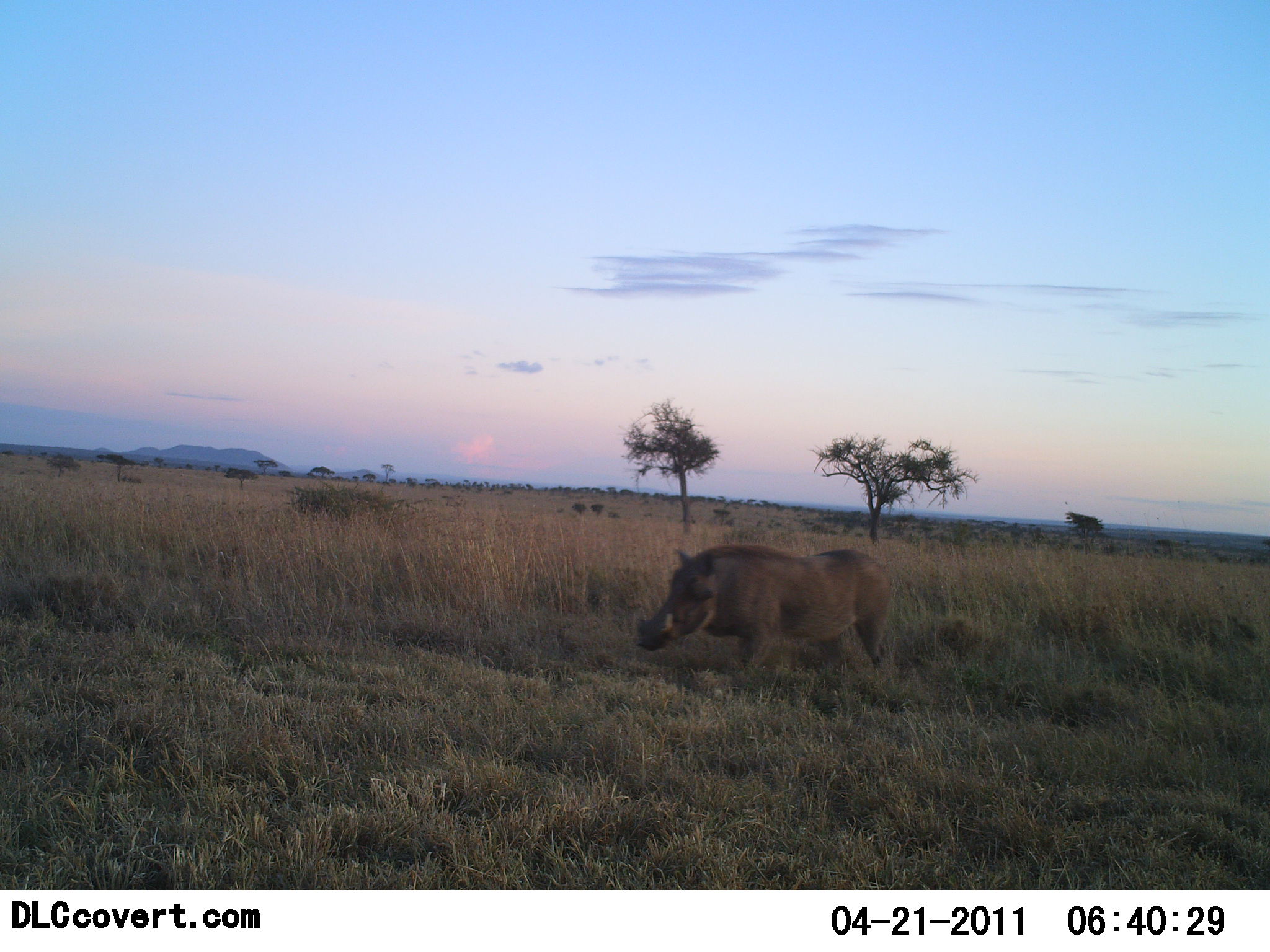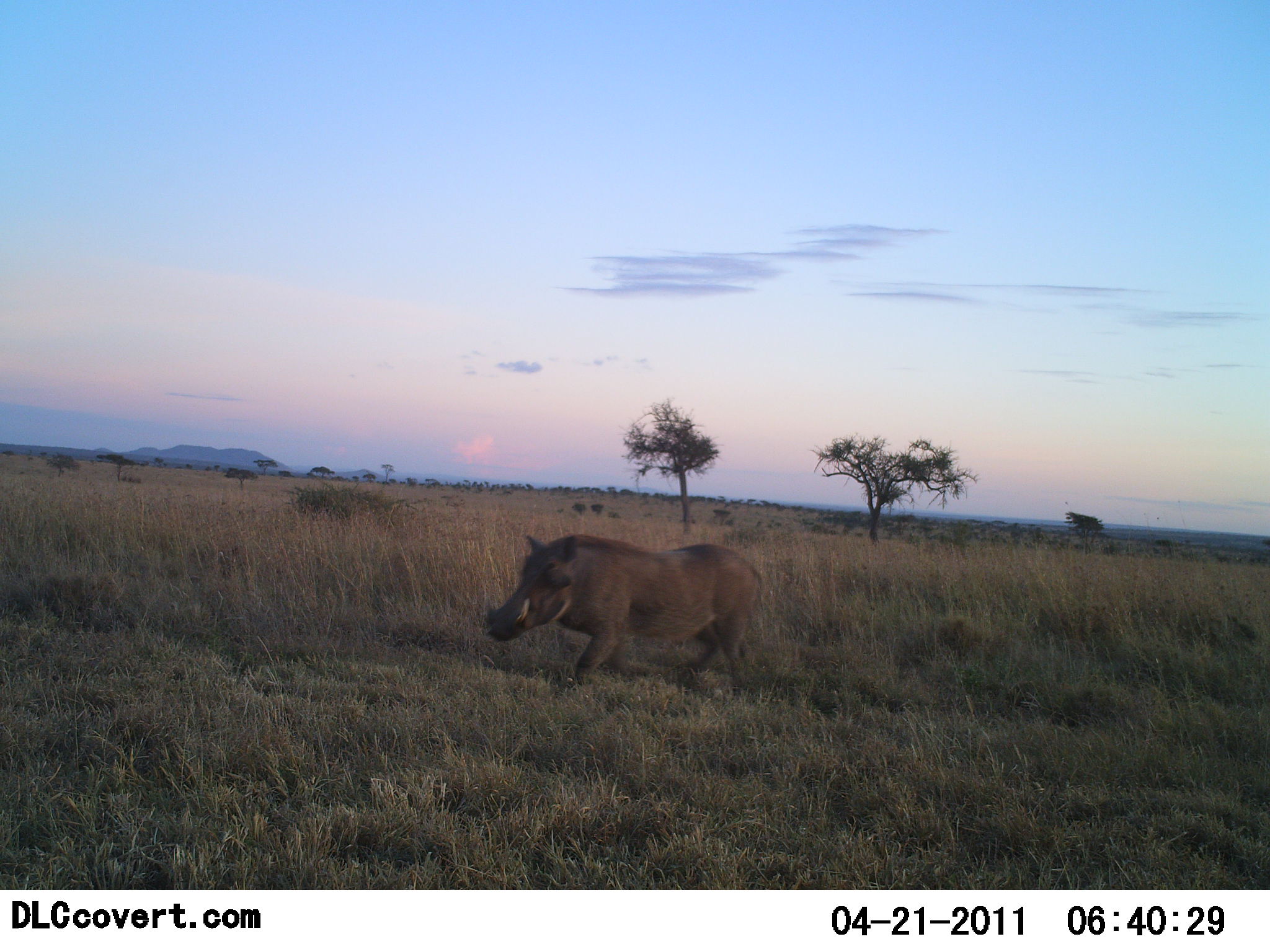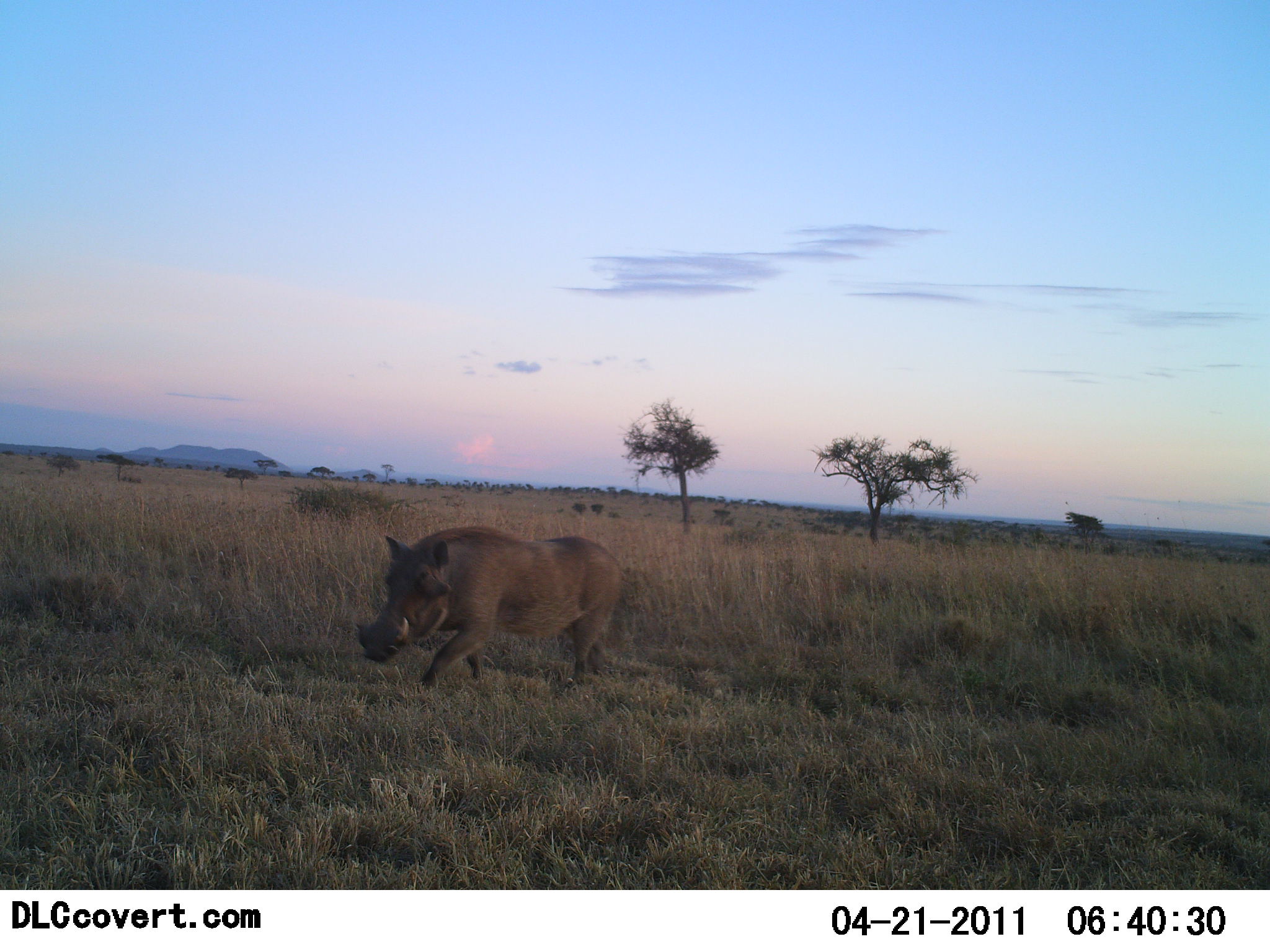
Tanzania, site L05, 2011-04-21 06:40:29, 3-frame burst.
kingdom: Animalia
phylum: Chordata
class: Mammalia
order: Artiodactyla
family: Suidae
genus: Phacochoerus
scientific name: Phacochoerus africanus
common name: warthog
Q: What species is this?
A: Warthog (Phacochoerus africanus).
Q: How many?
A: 1.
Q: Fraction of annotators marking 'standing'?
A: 0%.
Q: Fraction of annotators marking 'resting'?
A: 0%.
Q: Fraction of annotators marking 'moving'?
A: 93%.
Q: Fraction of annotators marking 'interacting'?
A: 7%.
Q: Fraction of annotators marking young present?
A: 0%.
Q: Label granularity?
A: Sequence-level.